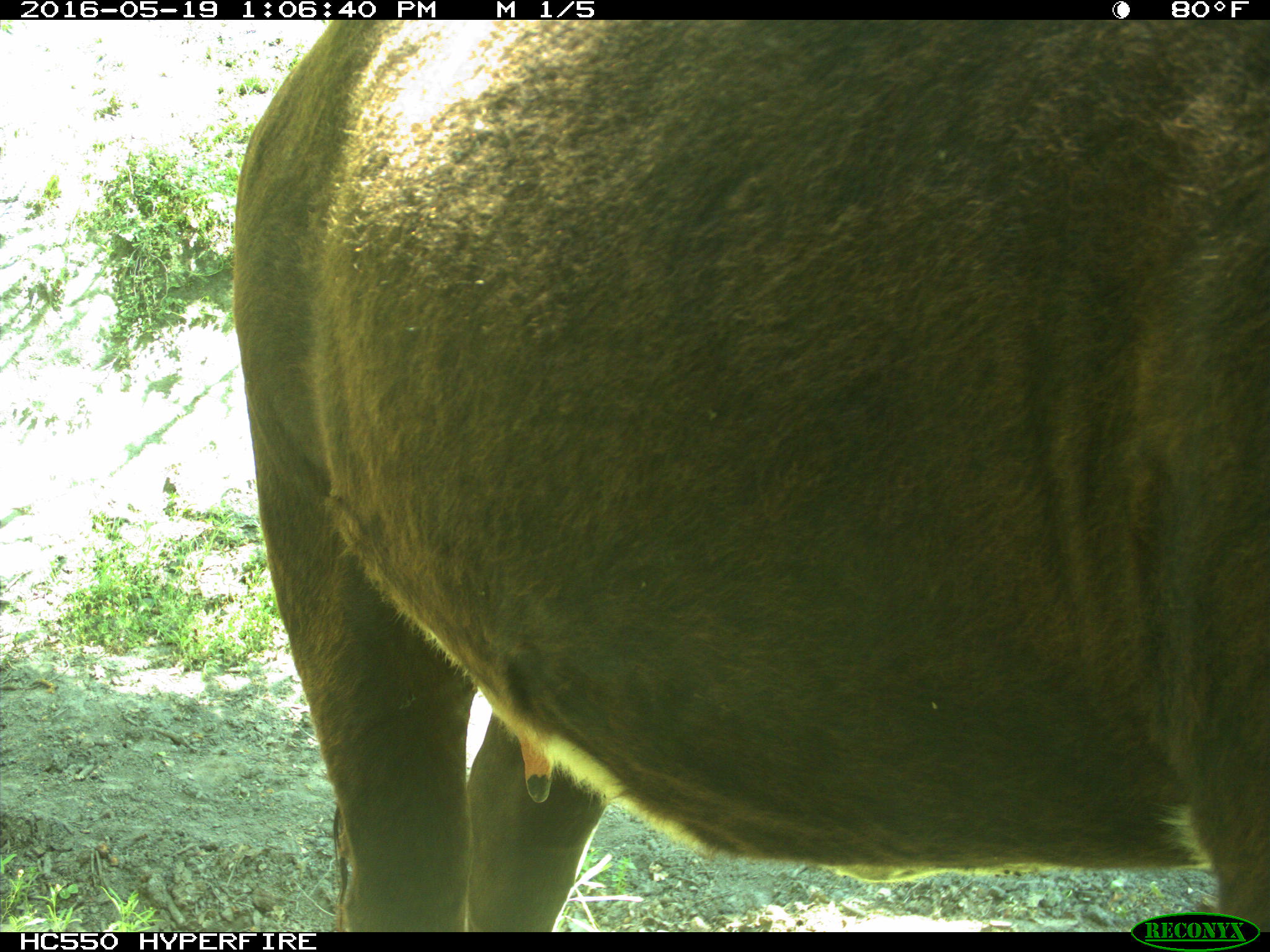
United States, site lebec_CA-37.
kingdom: Animalia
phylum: Chordata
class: Mammalia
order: Artiodactyla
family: Bovidae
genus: Bos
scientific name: Bos taurus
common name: domestic cow